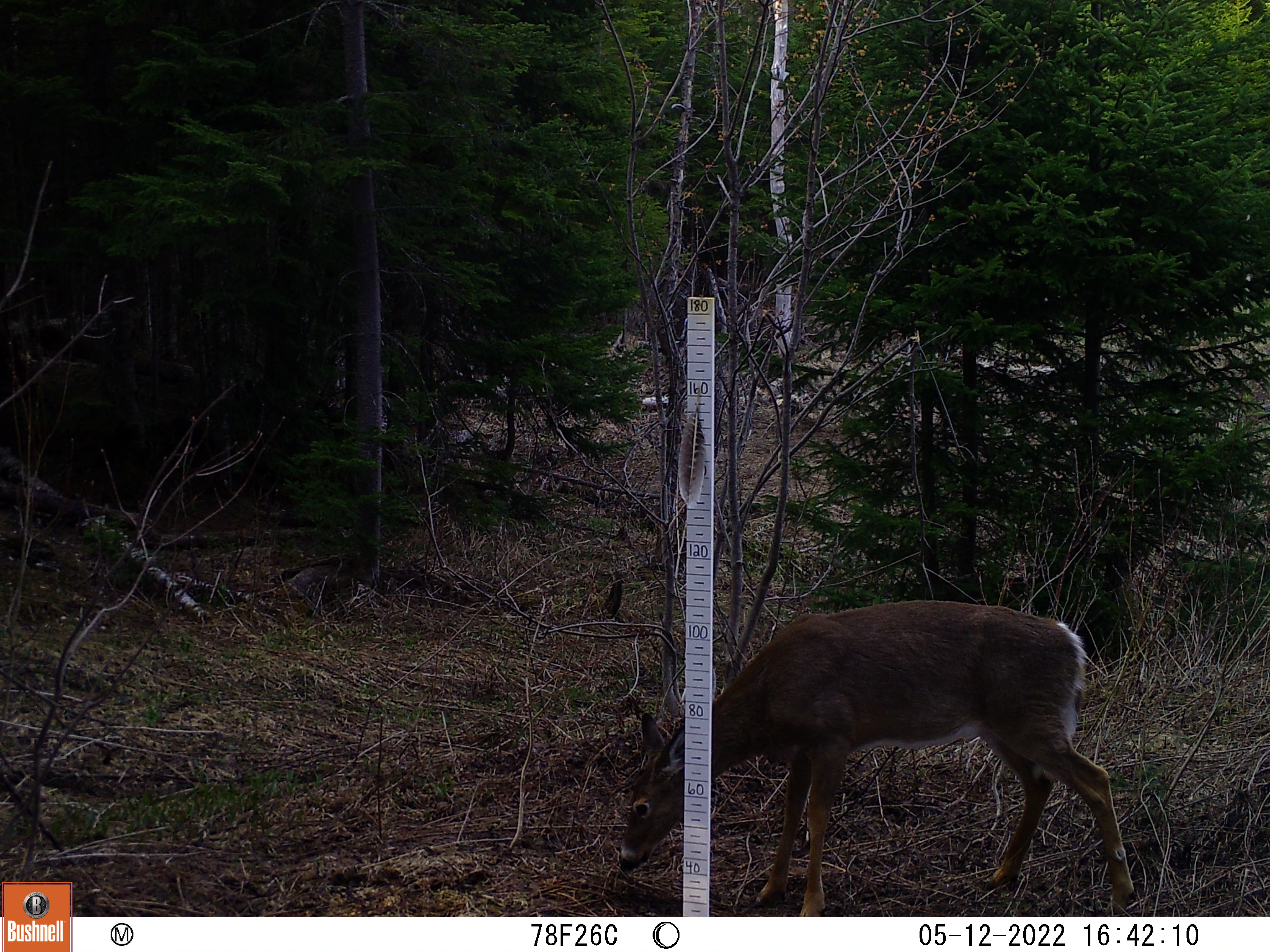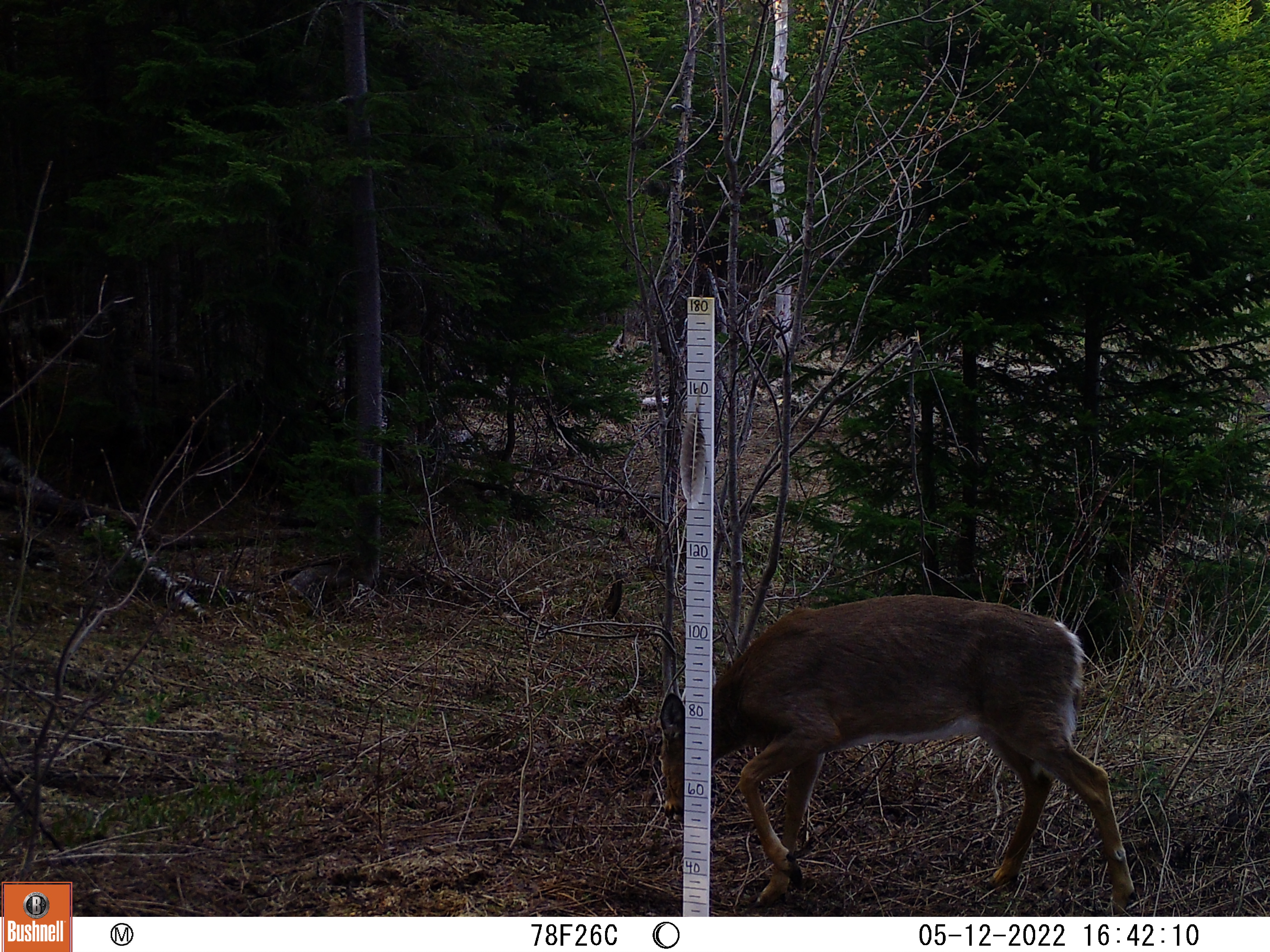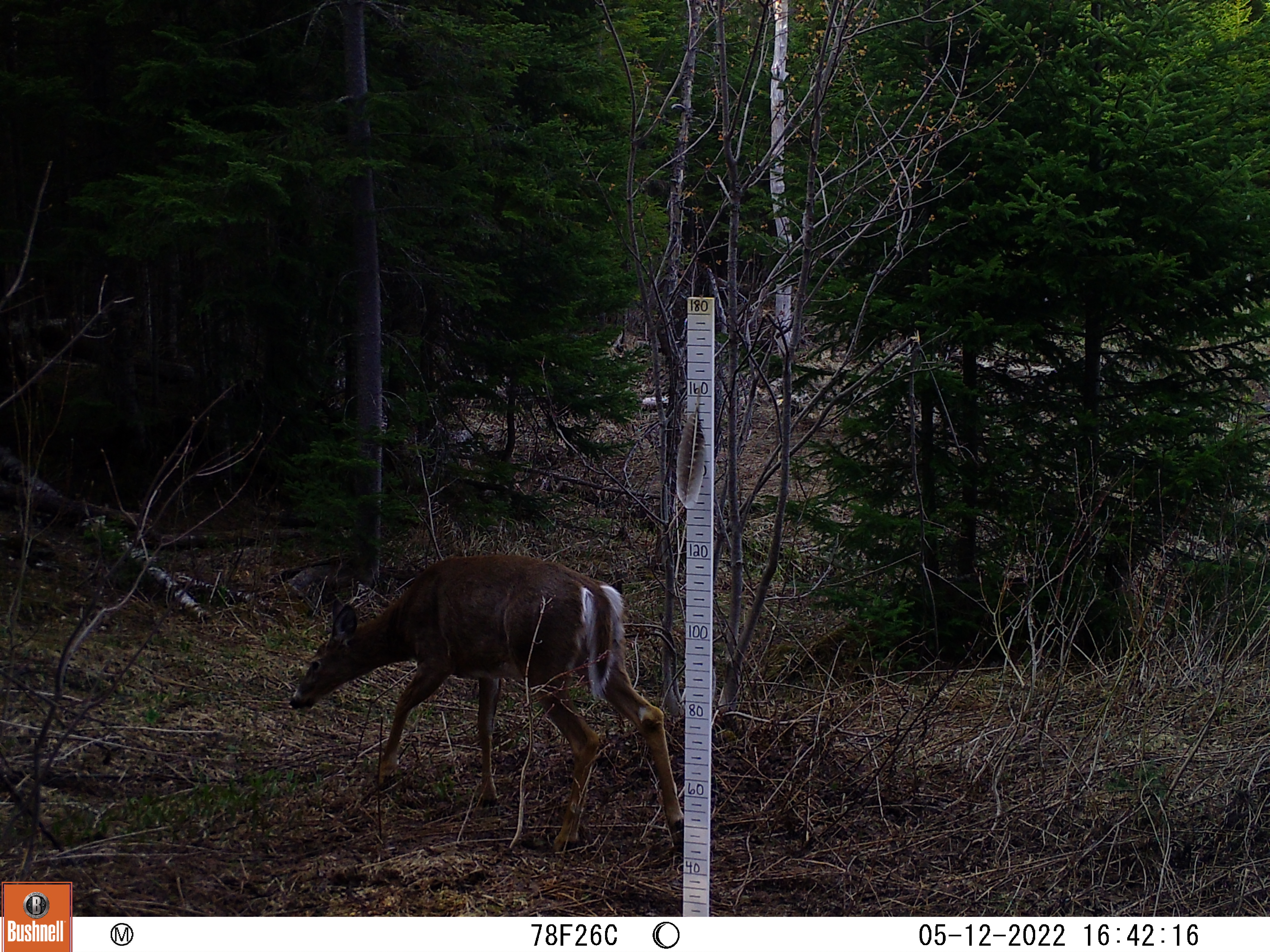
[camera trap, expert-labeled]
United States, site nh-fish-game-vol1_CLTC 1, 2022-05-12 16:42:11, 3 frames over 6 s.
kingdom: Animalia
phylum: Chordata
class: Mammalia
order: Artiodactyla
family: Cervidae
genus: Odocoileus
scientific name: Odocoileus virginianus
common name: white-tailed deer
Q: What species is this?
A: White-tailed deer (Odocoileus virginianus).